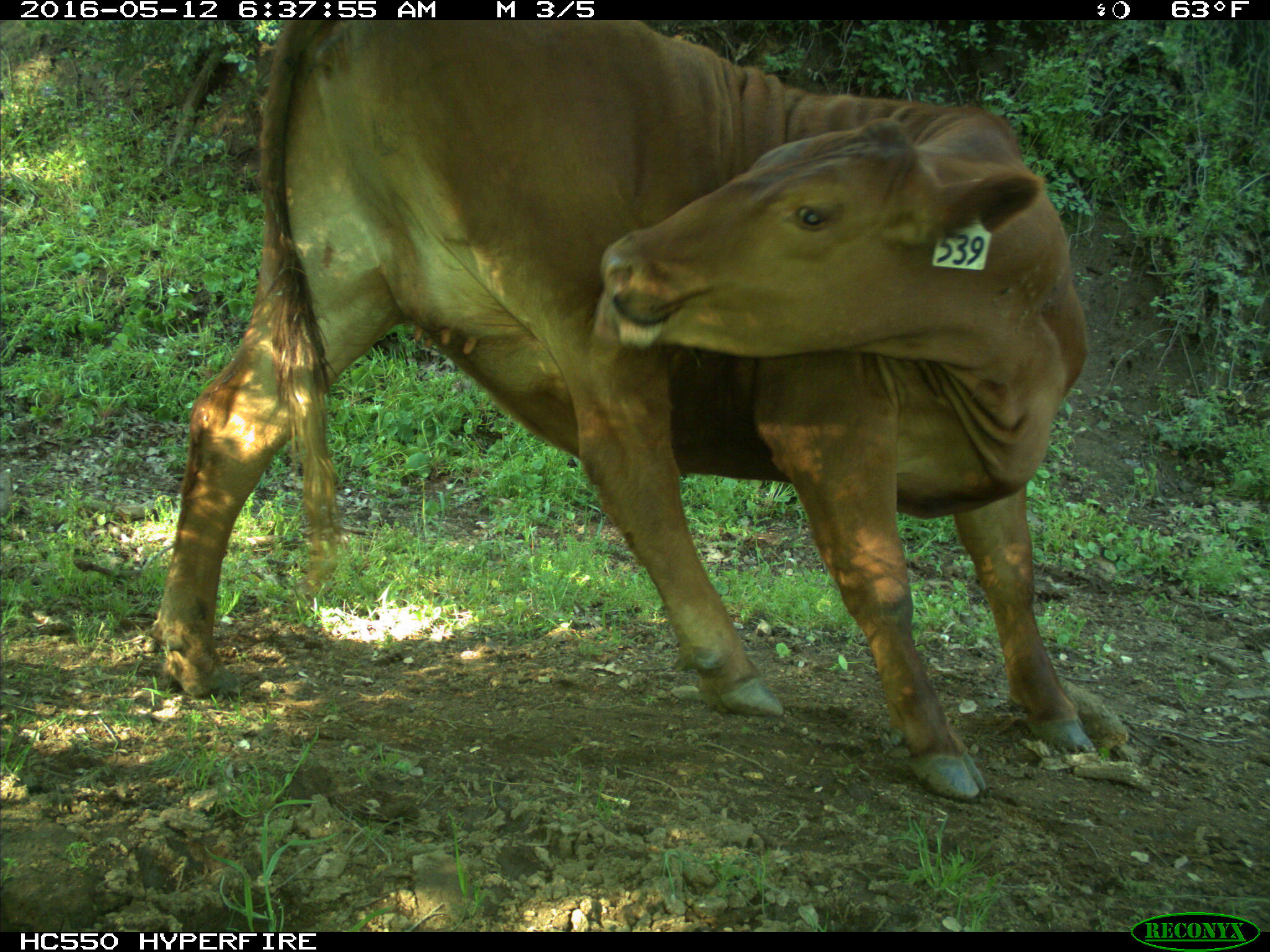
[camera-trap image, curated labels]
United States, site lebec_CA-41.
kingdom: Animalia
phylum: Chordata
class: Mammalia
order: Artiodactyla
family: Bovidae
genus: Bos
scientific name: Bos taurus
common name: domestic cow